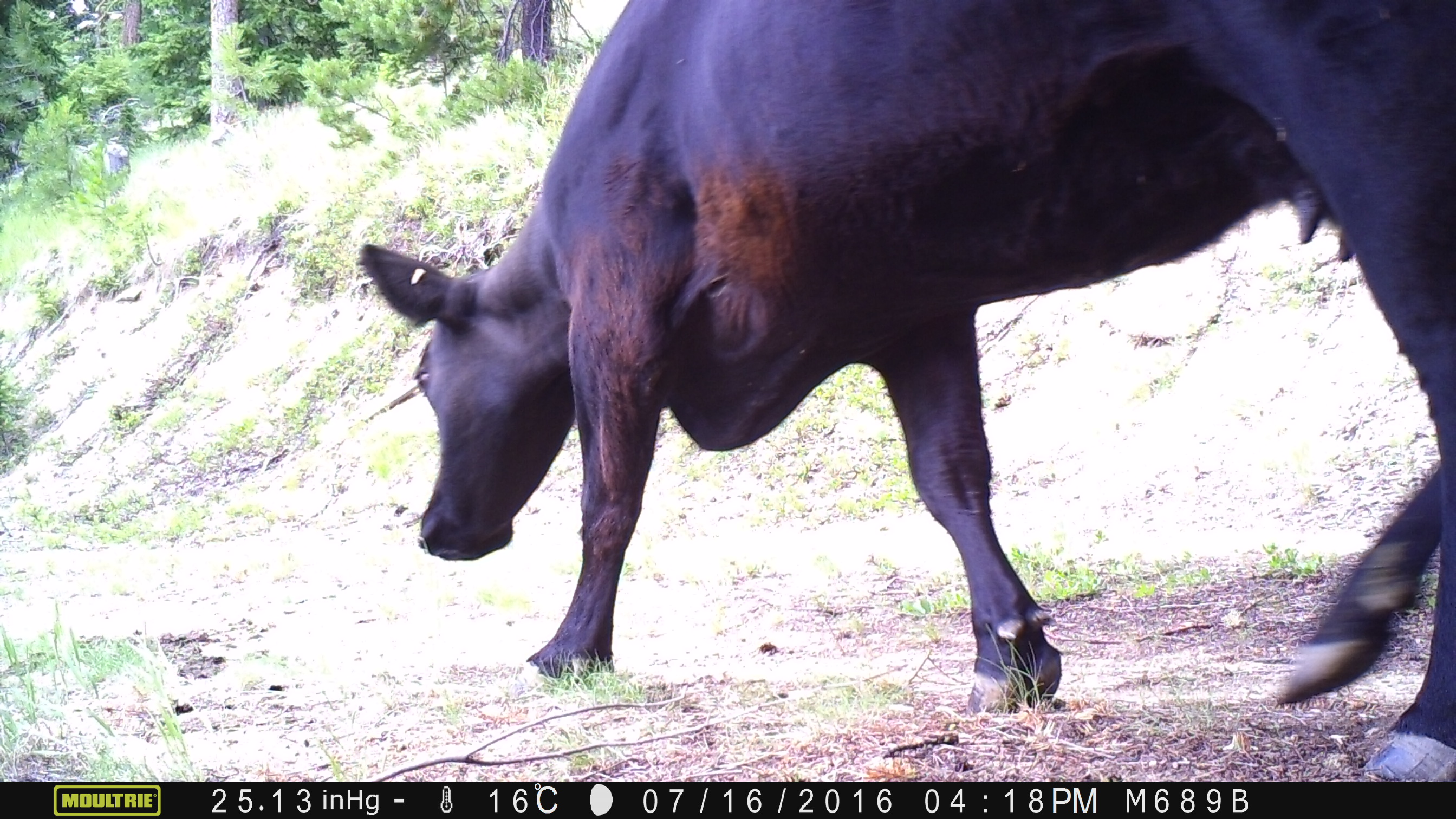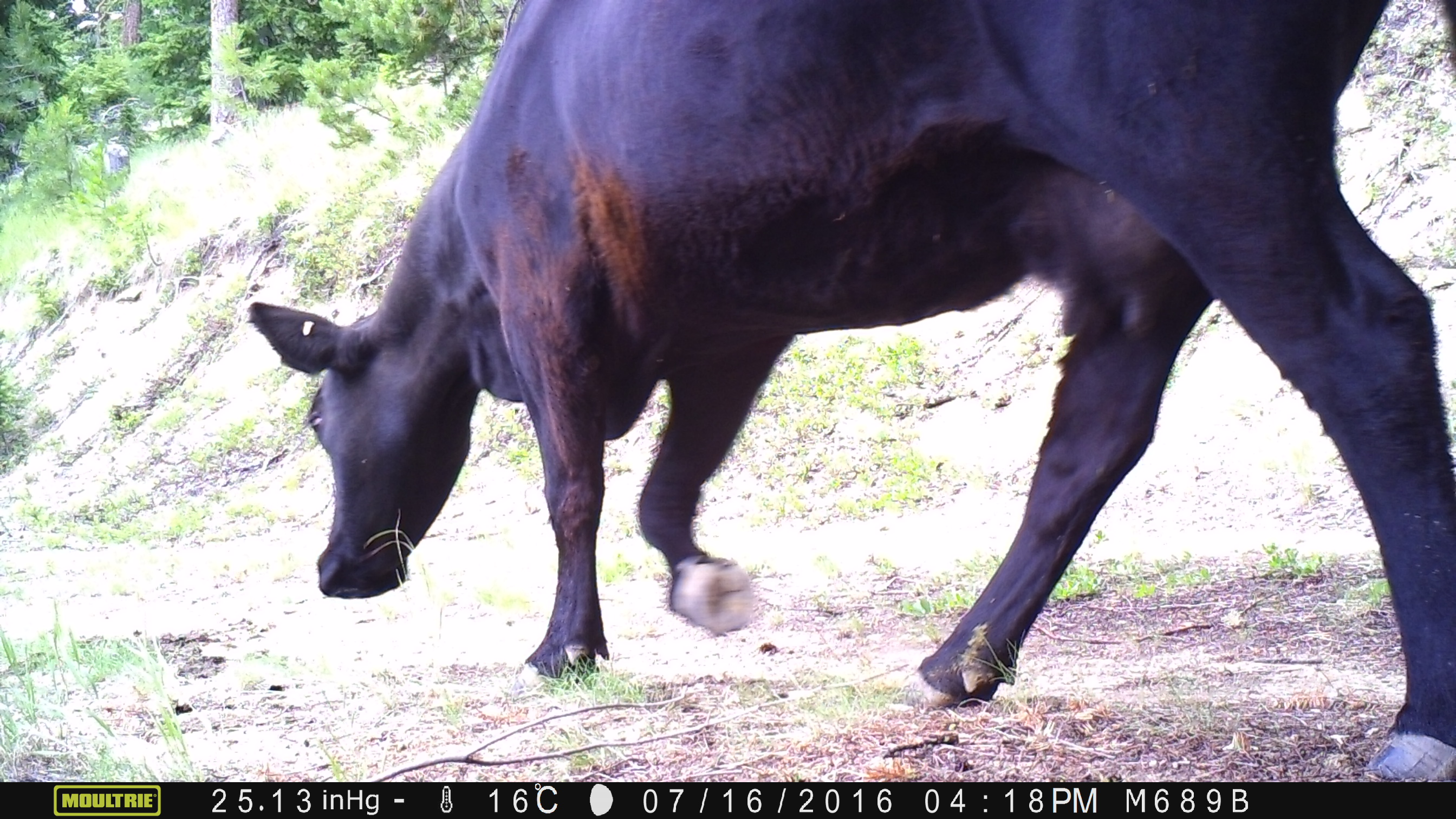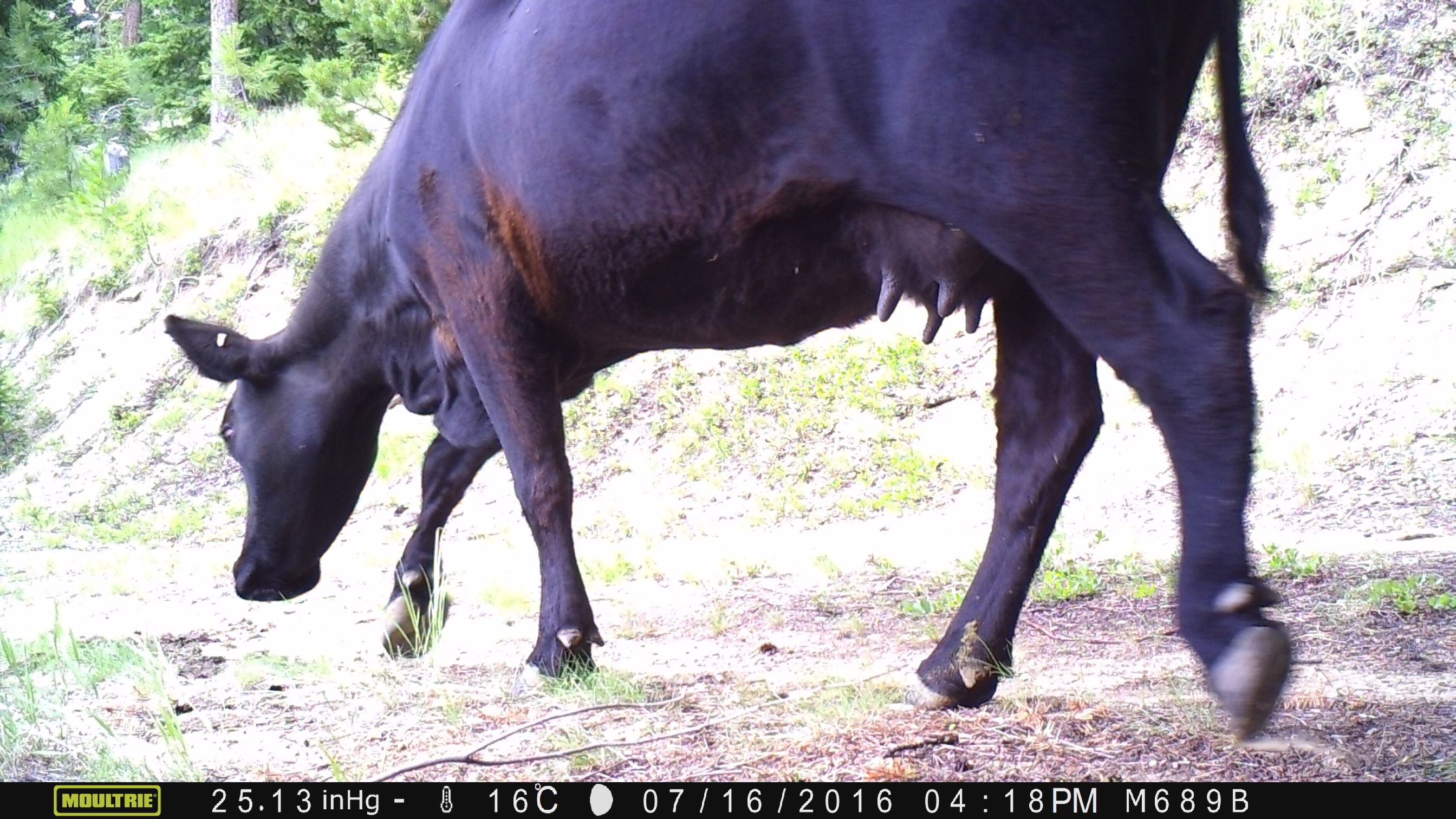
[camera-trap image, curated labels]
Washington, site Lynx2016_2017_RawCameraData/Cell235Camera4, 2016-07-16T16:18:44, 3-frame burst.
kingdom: Animalia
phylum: Chordata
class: Mammalia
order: Artiodactyla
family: Bovidae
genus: Bos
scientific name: Bos taurus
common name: domestic cattle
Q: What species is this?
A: Domestic cattle (Bos taurus).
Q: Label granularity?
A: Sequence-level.